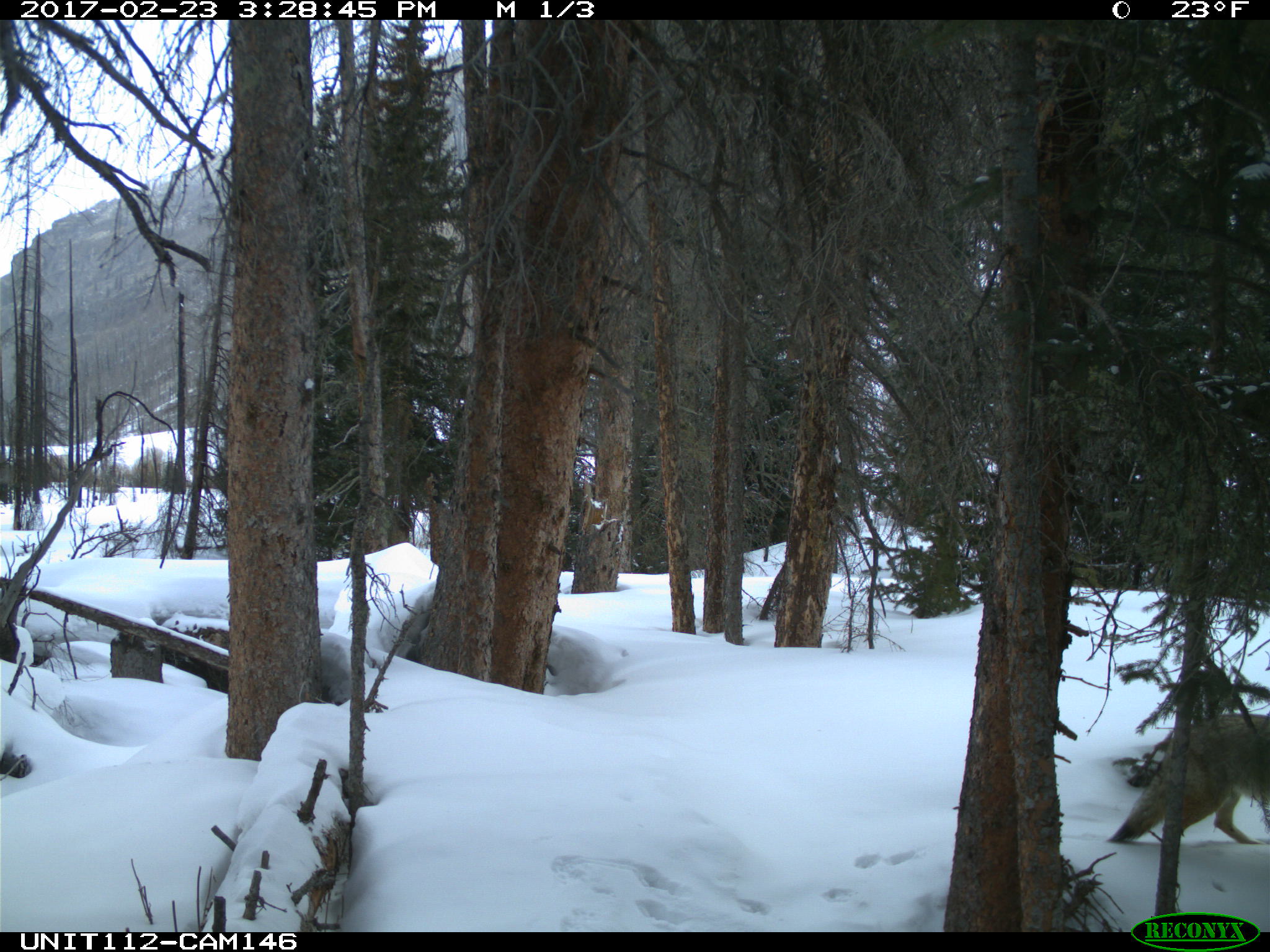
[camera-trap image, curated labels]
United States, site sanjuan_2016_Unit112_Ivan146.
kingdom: Animalia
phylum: Chordata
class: Mammalia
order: Carnivora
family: Canidae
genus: Canis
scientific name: Canis latrans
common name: coyote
Canis latrans (coyote).